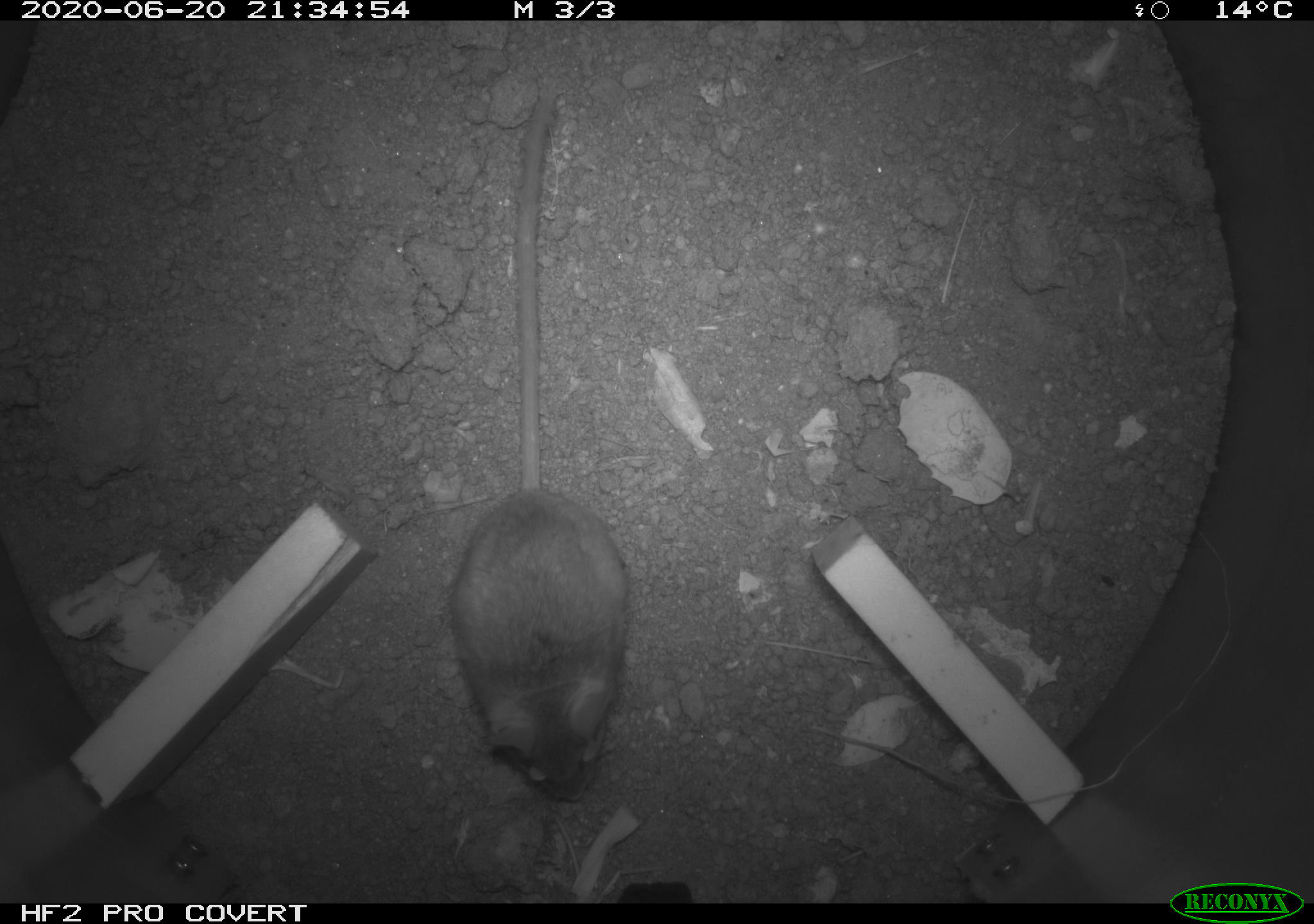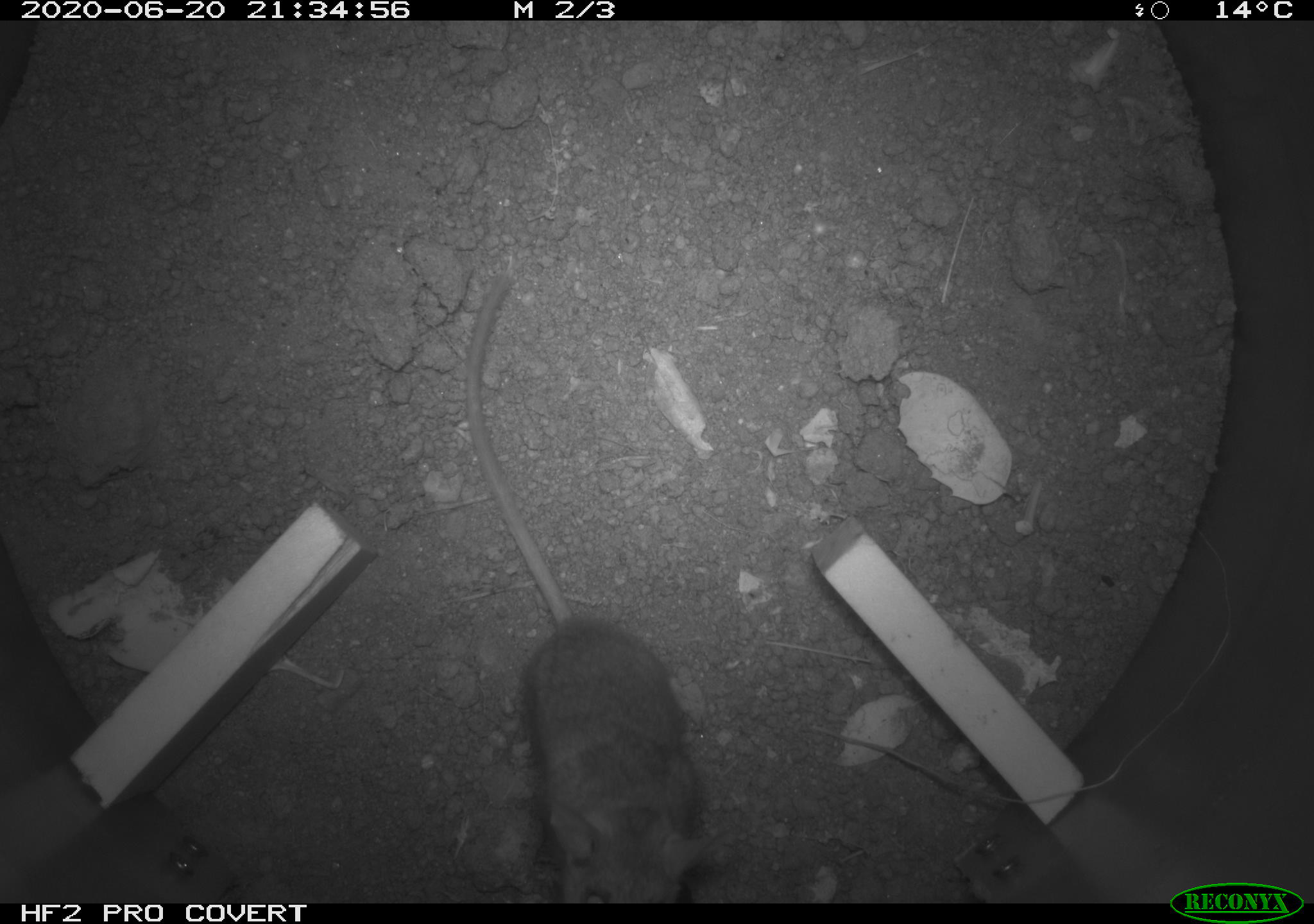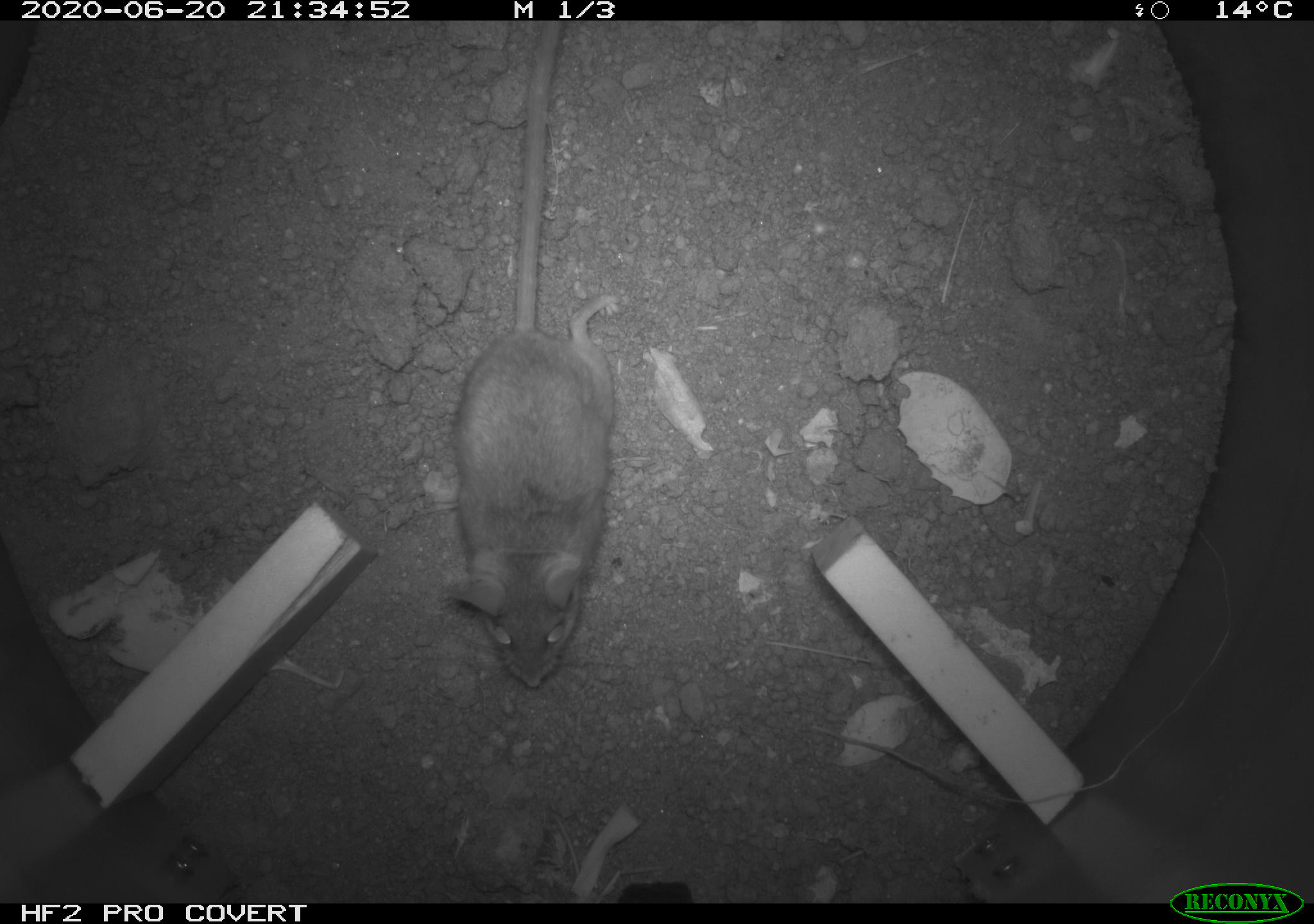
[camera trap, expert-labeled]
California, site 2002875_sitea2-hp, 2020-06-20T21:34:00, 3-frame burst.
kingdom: Animalia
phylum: Chordata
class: Mammalia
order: Rodentia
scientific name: Rodentia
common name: mouse species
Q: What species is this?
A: Mouse species (Rodentia).